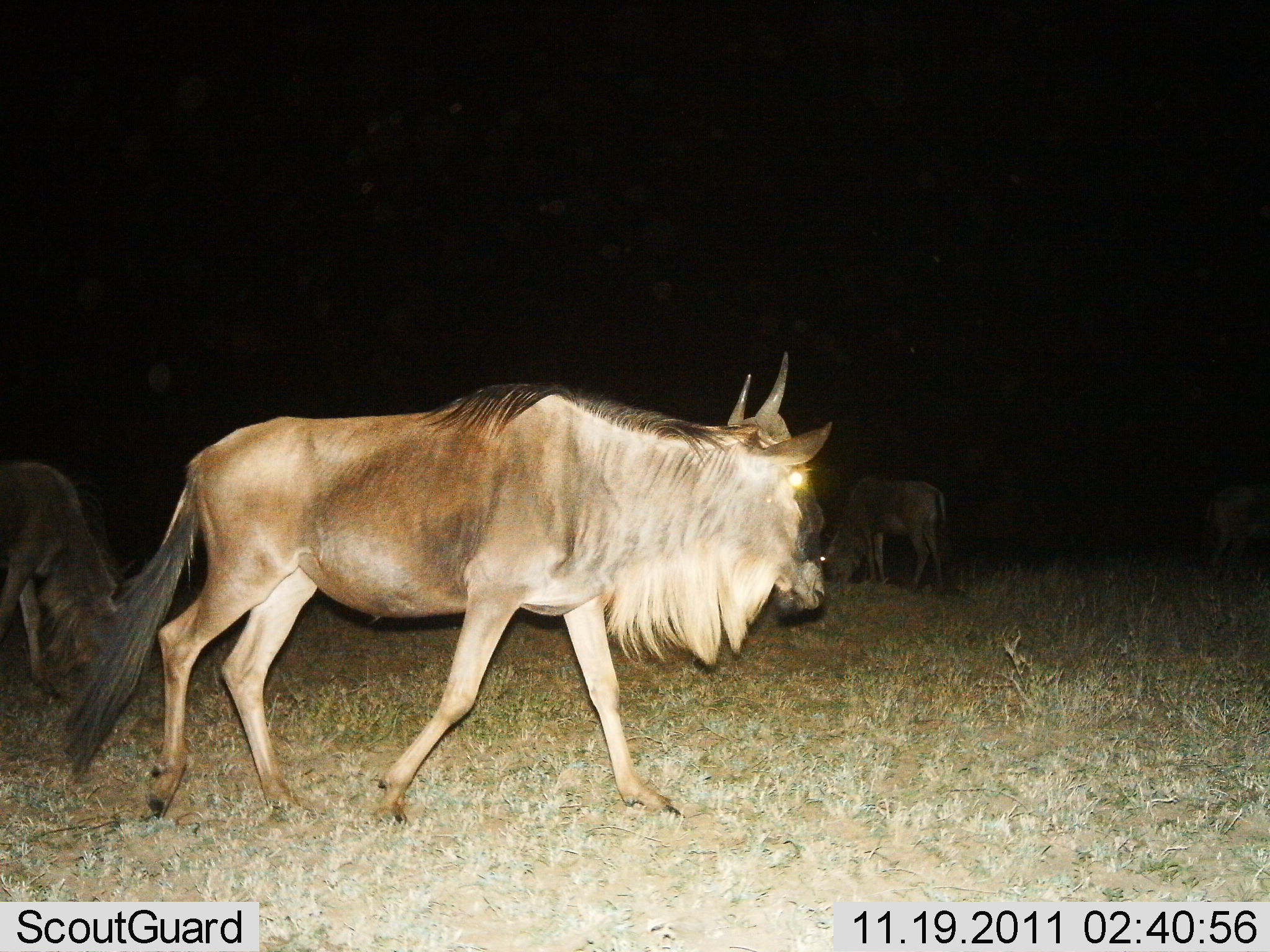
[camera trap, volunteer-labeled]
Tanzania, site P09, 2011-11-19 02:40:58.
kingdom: Animalia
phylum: Chordata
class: Mammalia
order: Artiodactyla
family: Bovidae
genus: Connochaetes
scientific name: Connochaetes taurinus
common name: blue wildebeest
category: wildebeest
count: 4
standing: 36%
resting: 0%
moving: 82%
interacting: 0%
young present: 0%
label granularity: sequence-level